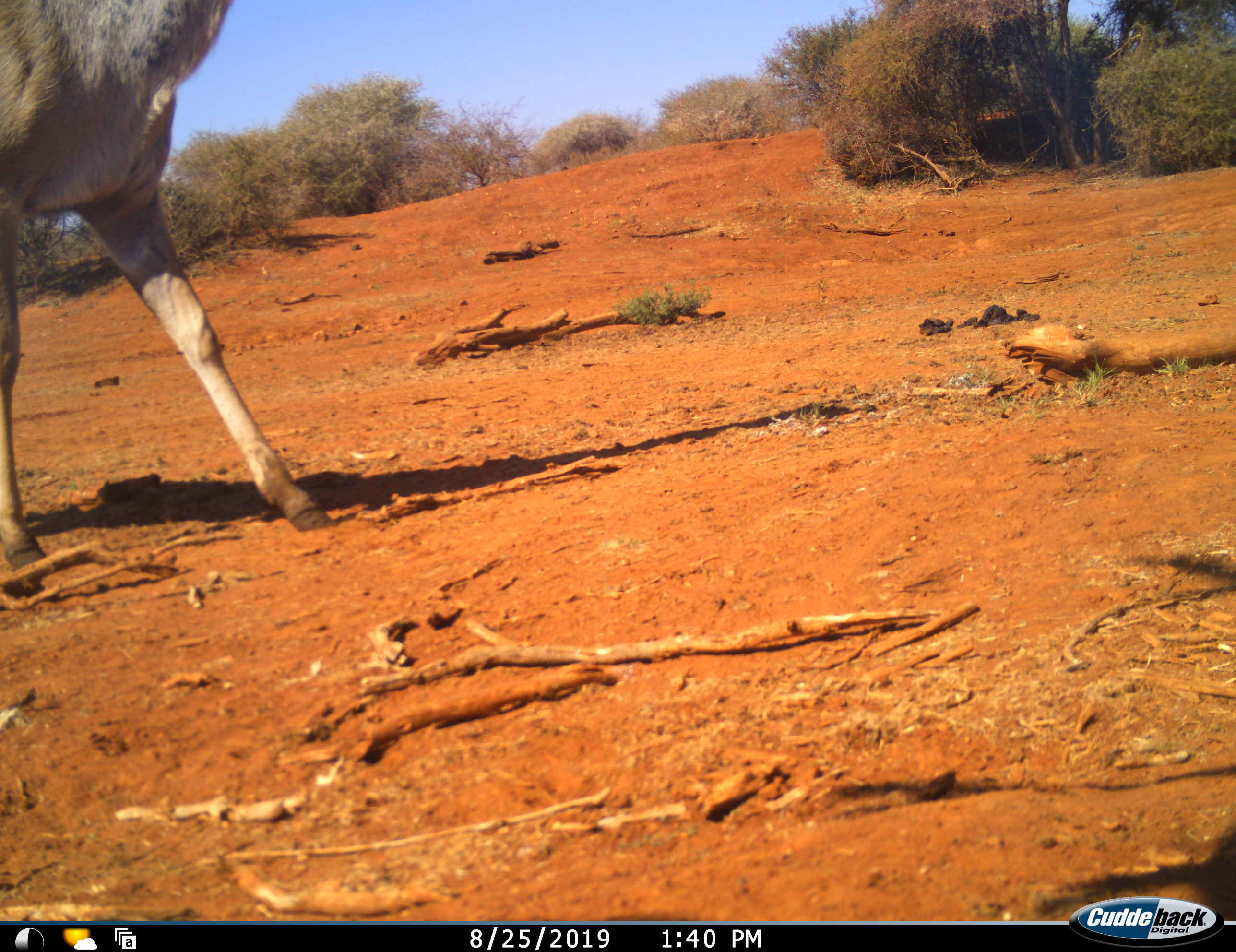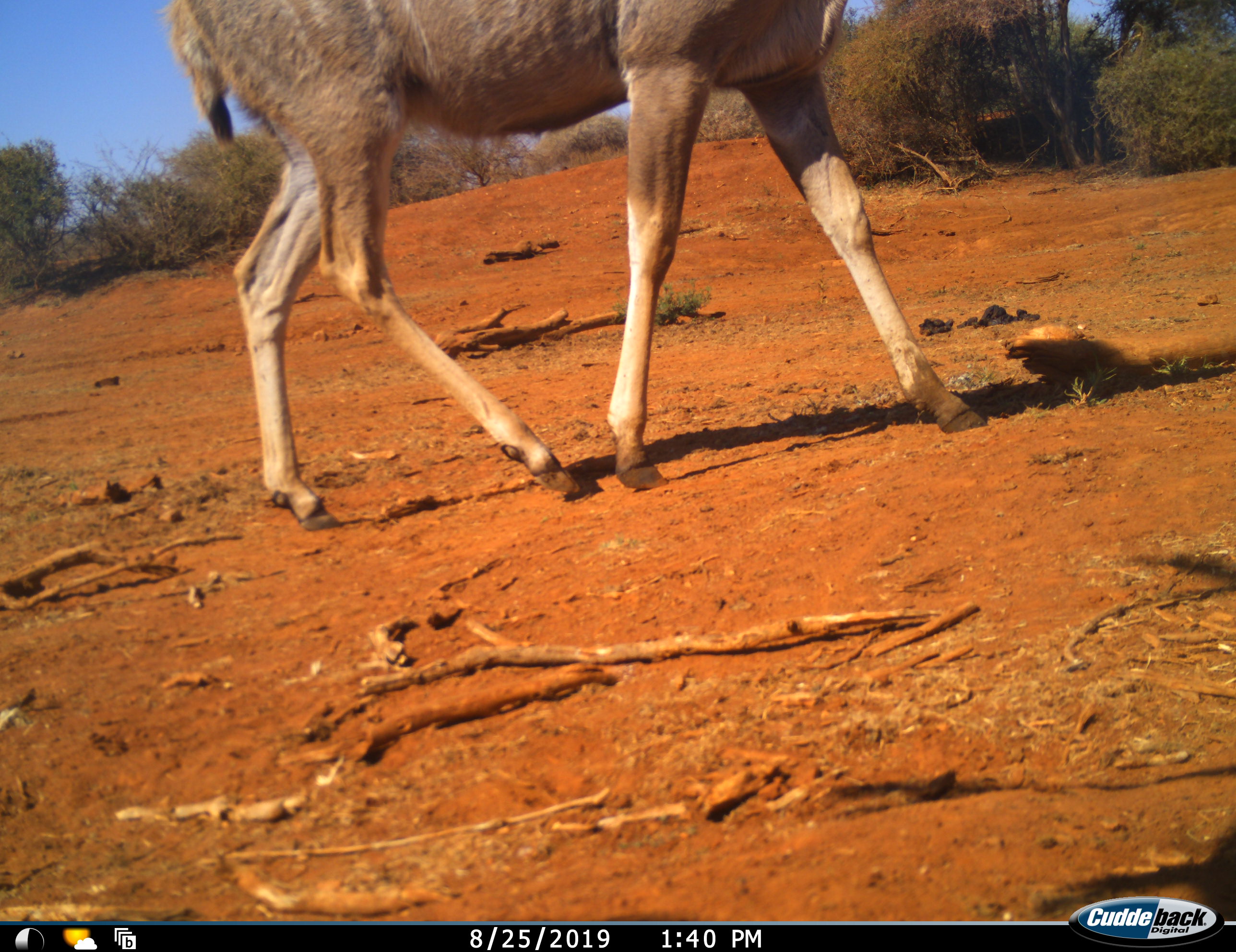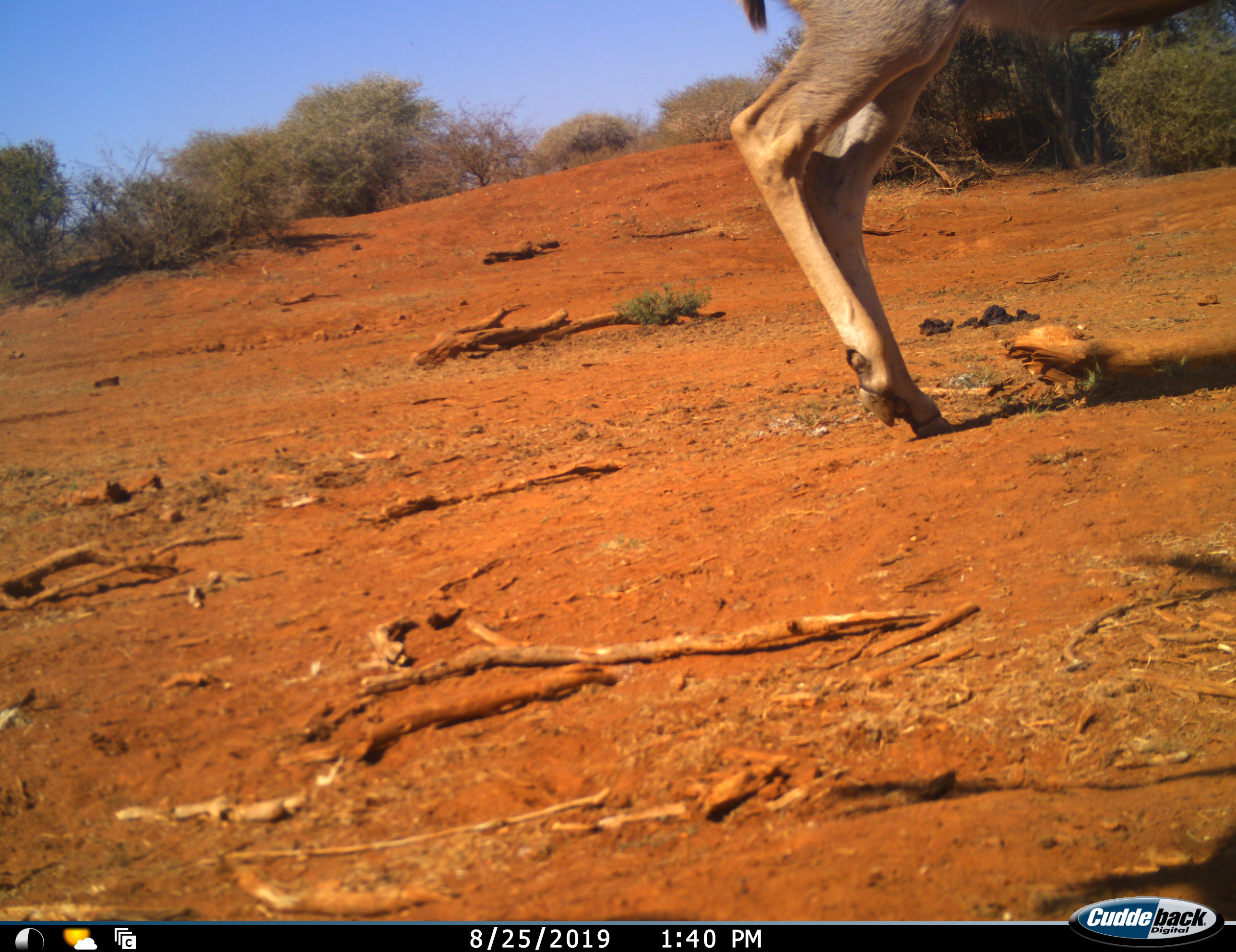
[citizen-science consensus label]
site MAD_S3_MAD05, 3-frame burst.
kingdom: Animalia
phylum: Chordata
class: Mammalia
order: Artiodactyla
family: Bovidae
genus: Tragelaphus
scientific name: Tragelaphus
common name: kudu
Kudu (Tragelaphus), count 1. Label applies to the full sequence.